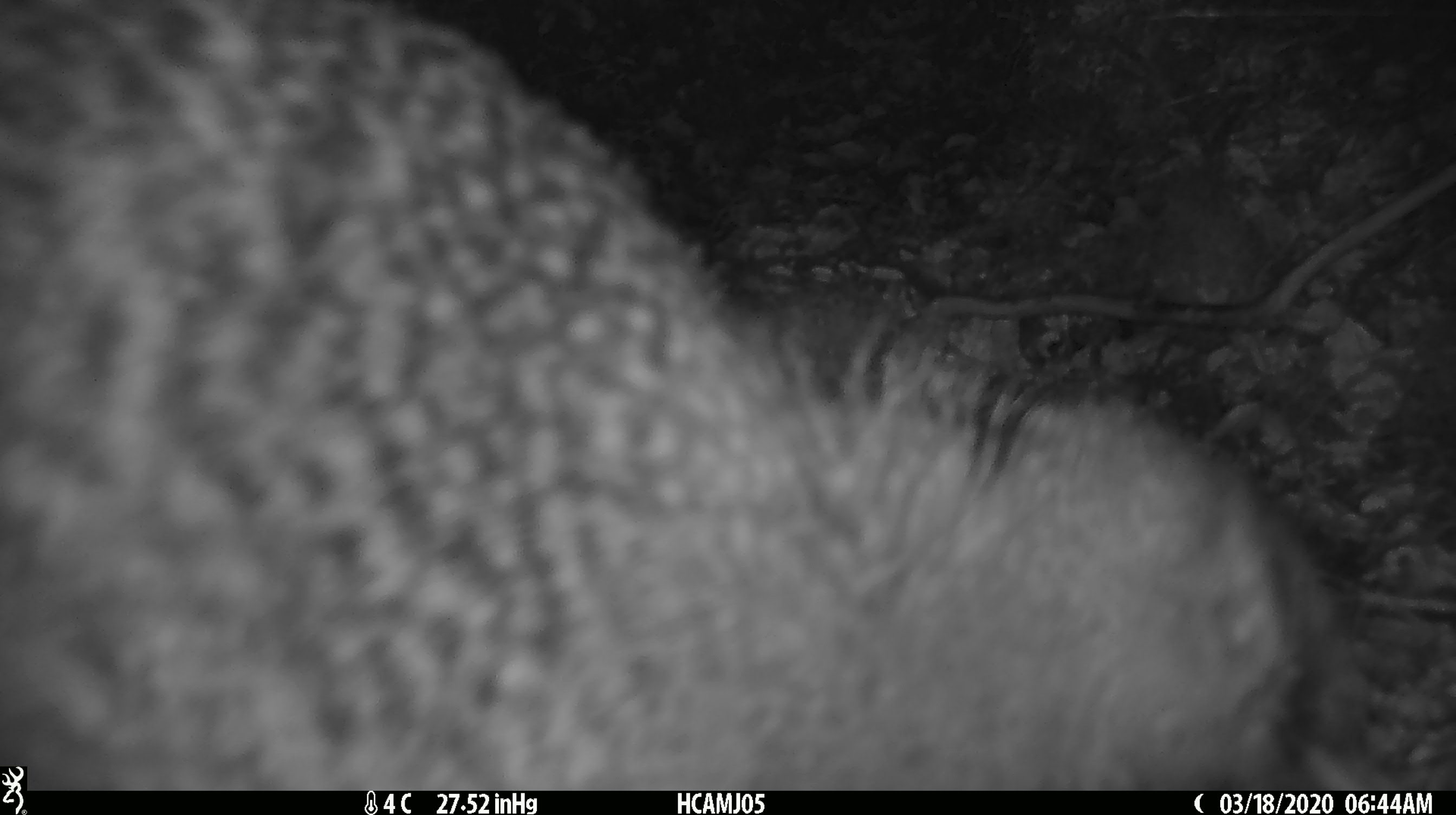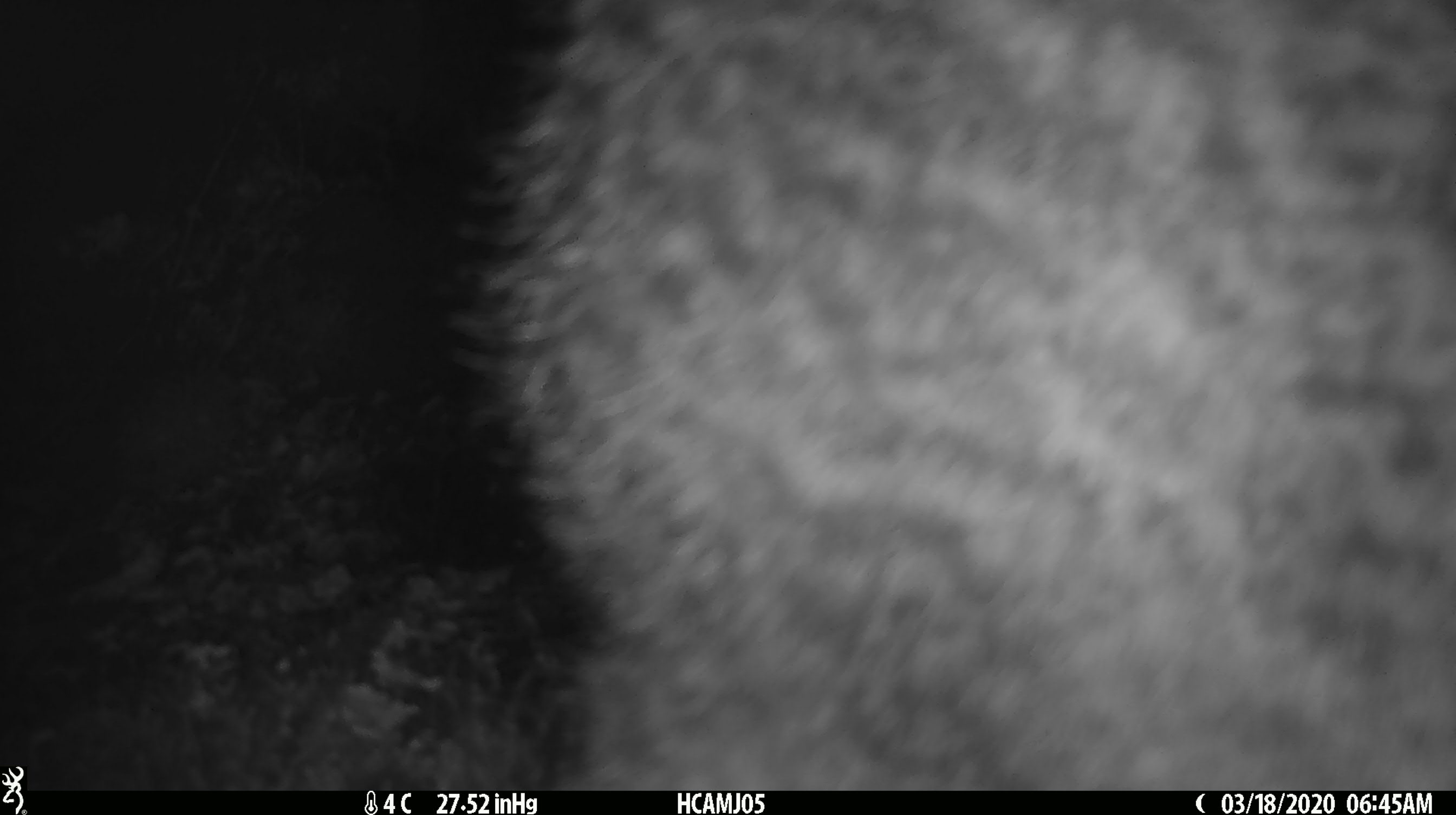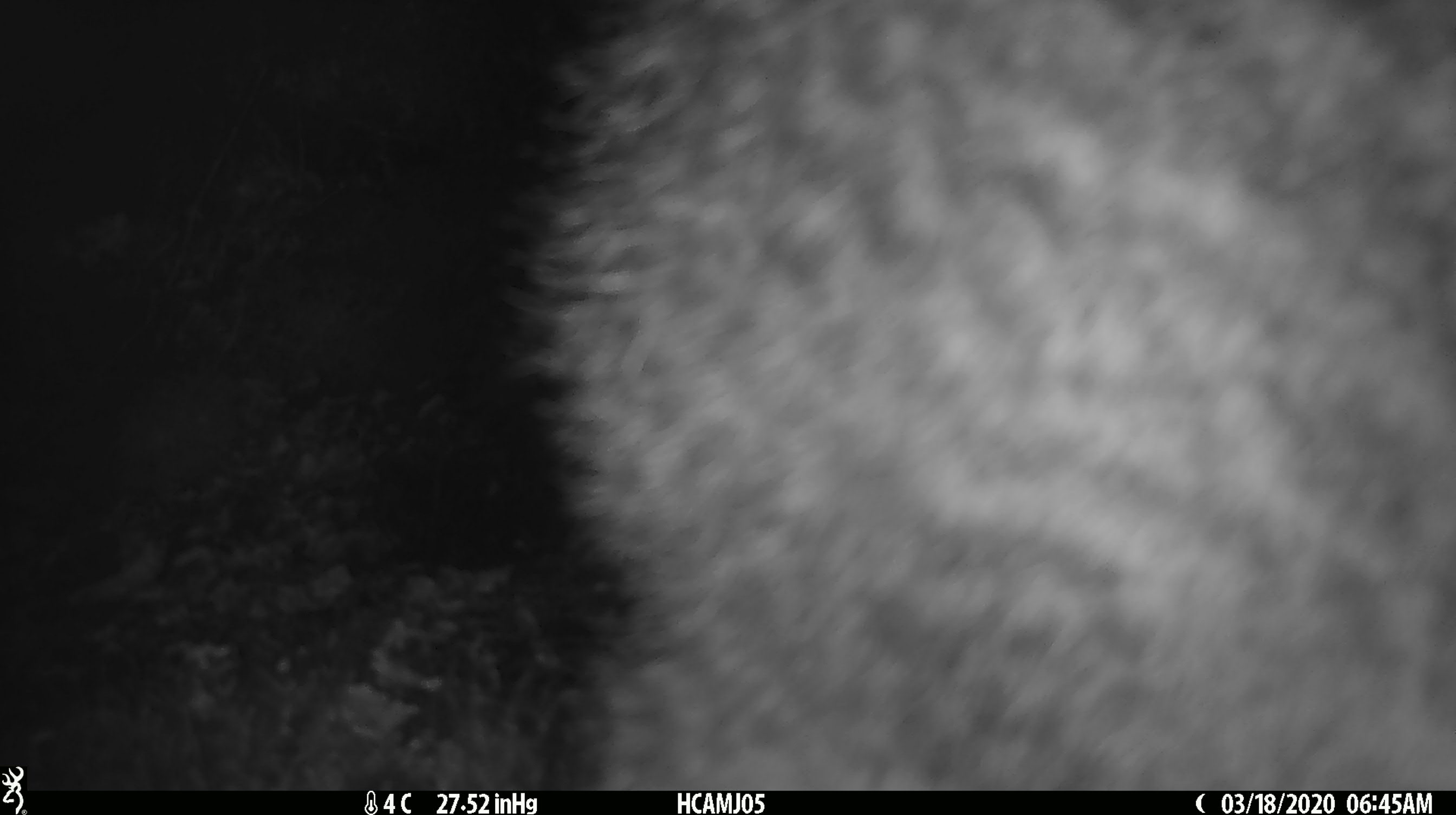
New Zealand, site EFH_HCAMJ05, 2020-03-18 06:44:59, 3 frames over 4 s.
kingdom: Animalia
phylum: Chordata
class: Aves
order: Apterygiformes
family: Apterygidae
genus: Apteryx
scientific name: Apteryx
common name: kiwi